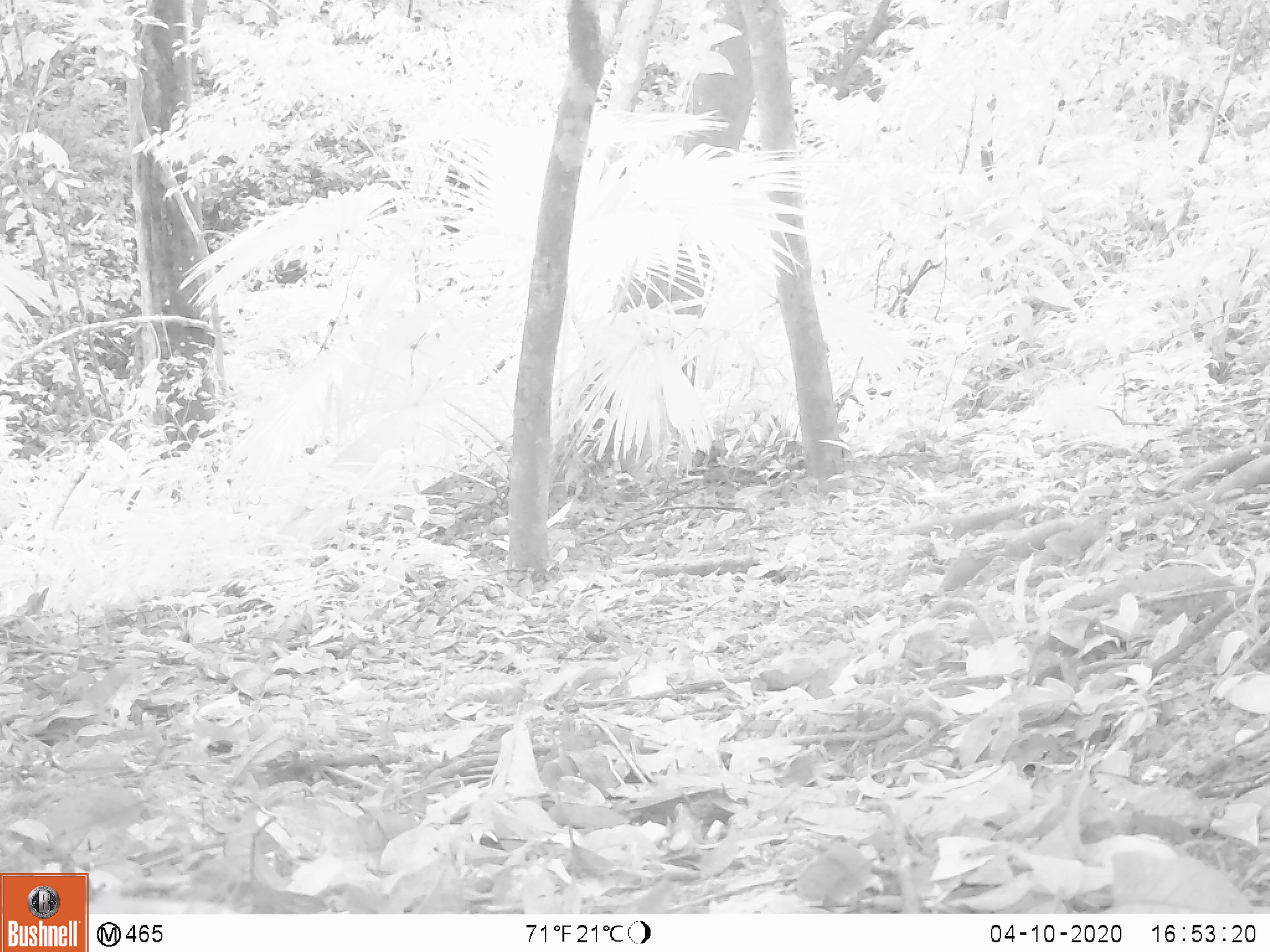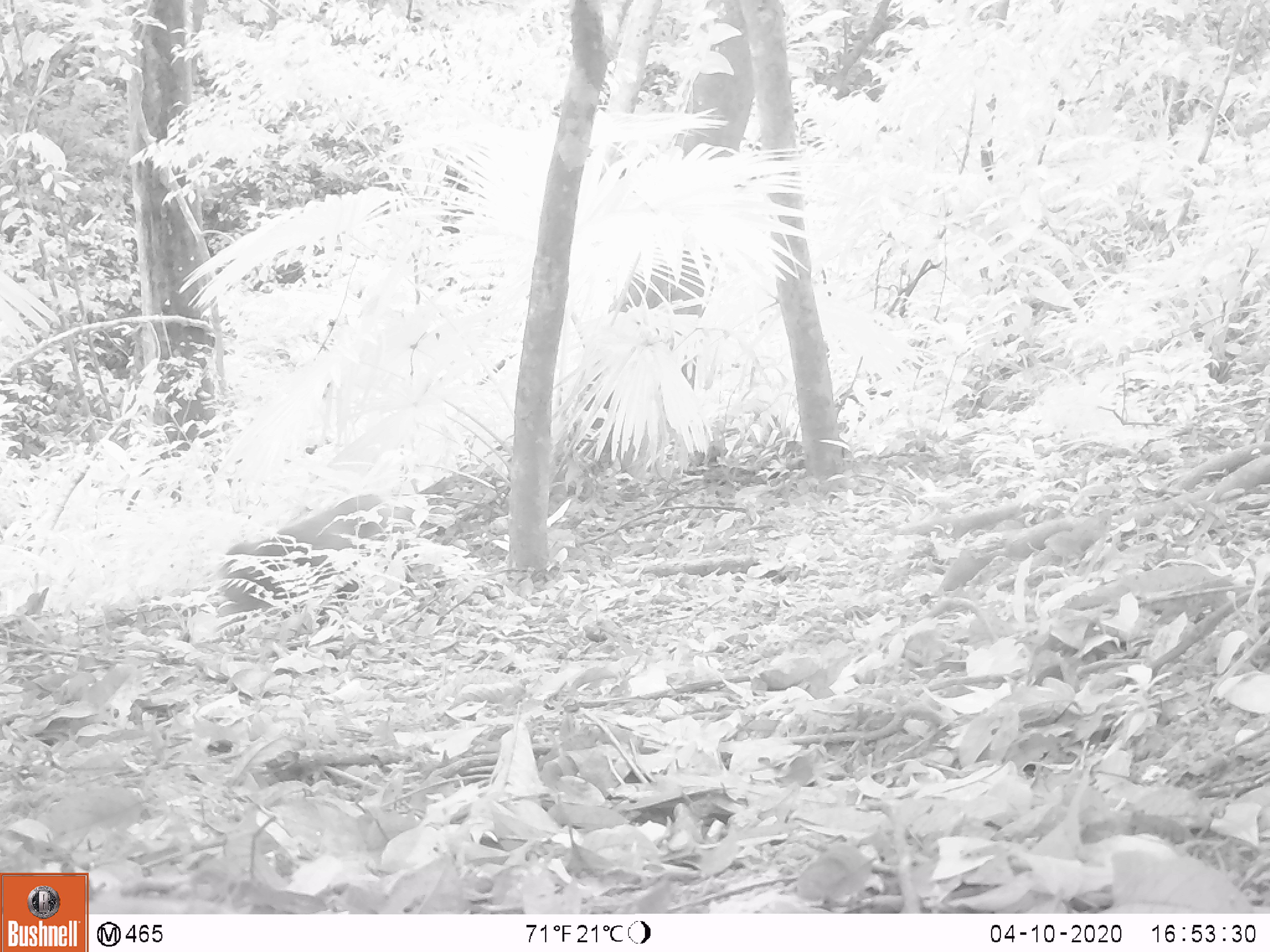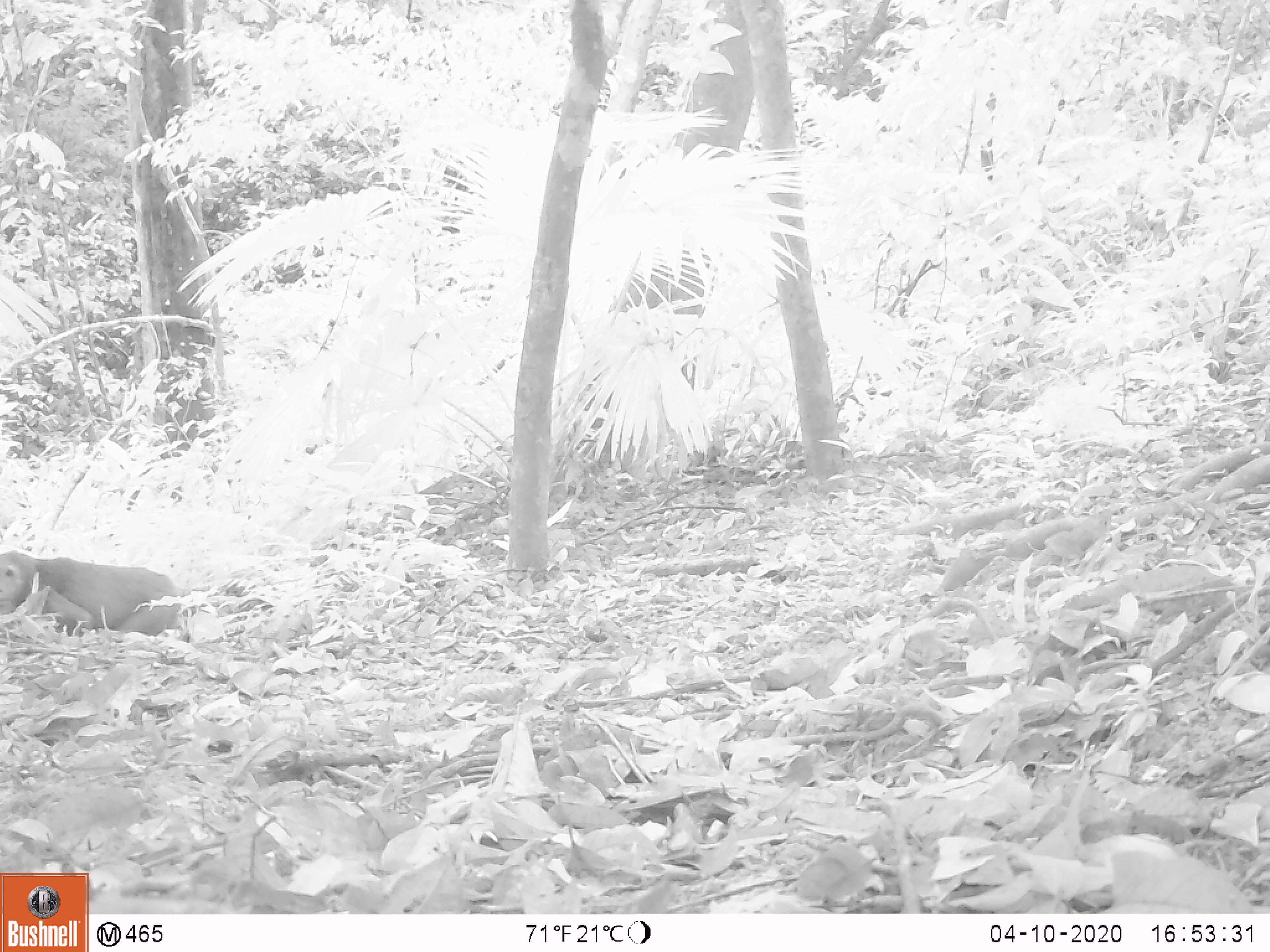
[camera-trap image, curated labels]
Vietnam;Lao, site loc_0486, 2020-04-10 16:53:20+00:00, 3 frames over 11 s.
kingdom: Animalia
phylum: Chordata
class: Mammalia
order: Primates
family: Cercopithecidae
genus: Macaca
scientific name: Macaca arctoides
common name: stump-tailed macaque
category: stump tailed macaque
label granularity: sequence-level